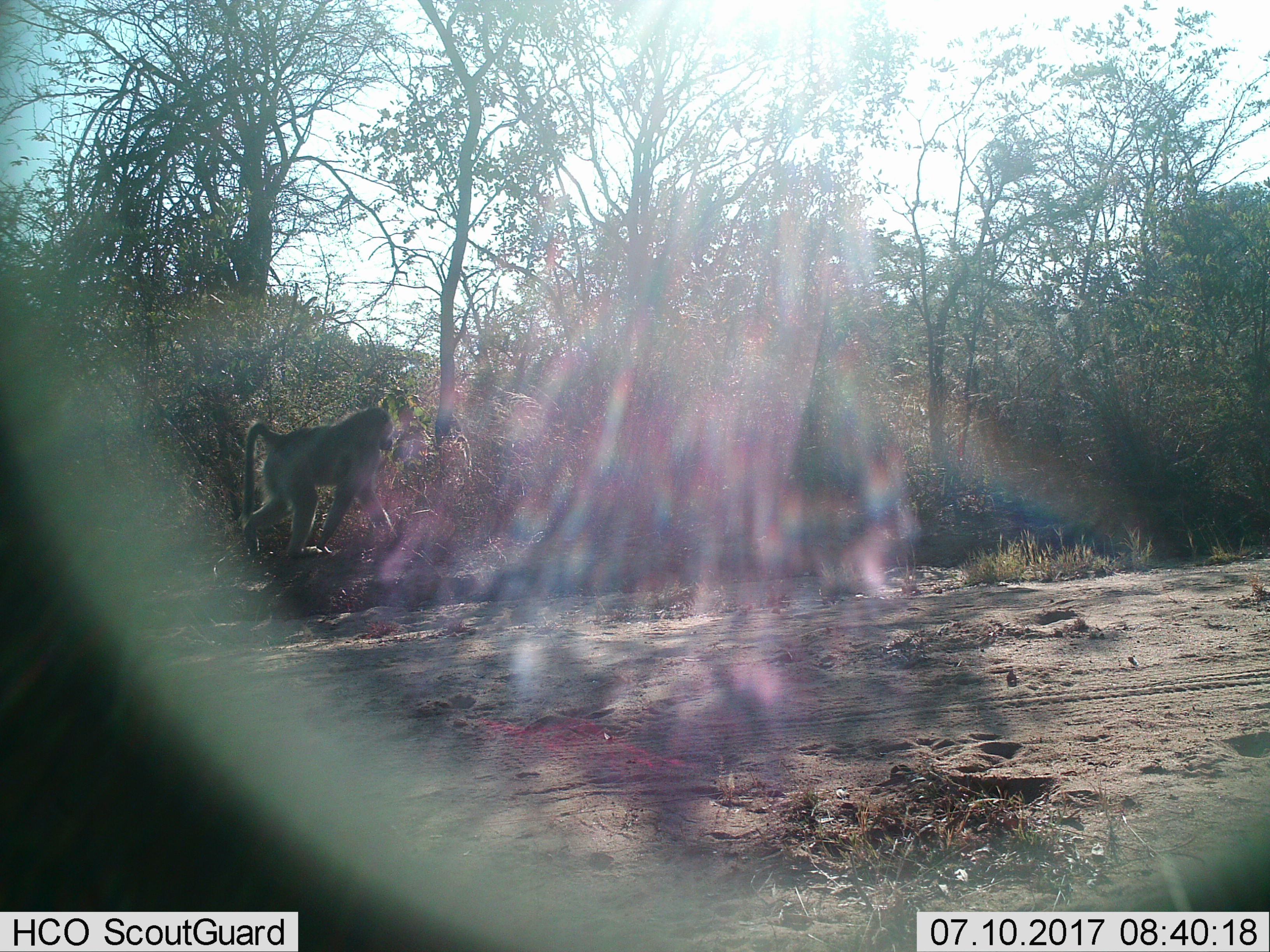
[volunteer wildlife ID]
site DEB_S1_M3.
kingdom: Animalia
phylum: Chordata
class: Mammalia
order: Primates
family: Cercopithecidae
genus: Papio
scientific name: Papio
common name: baboon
Baboon (Papio), count 1. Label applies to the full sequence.